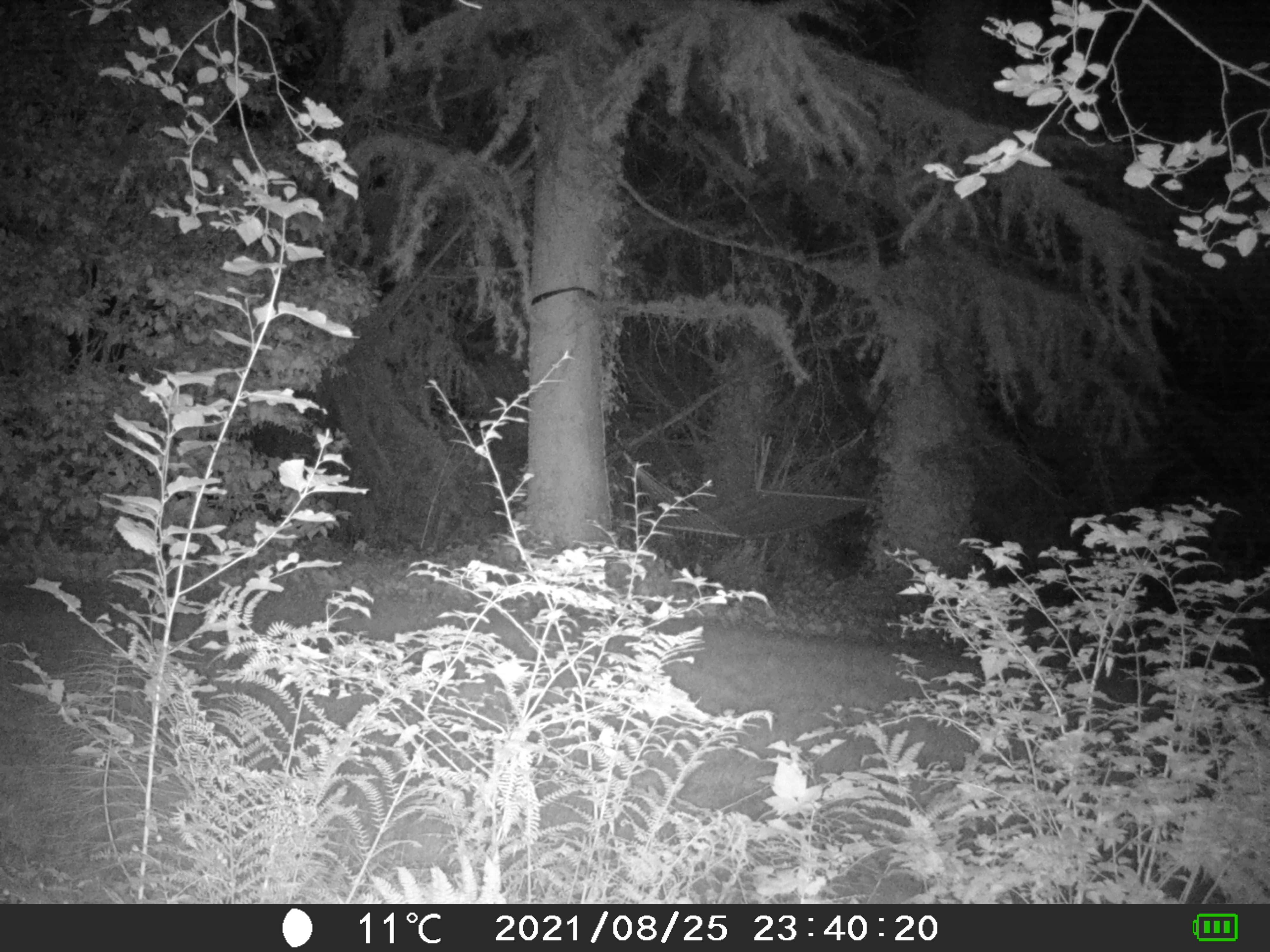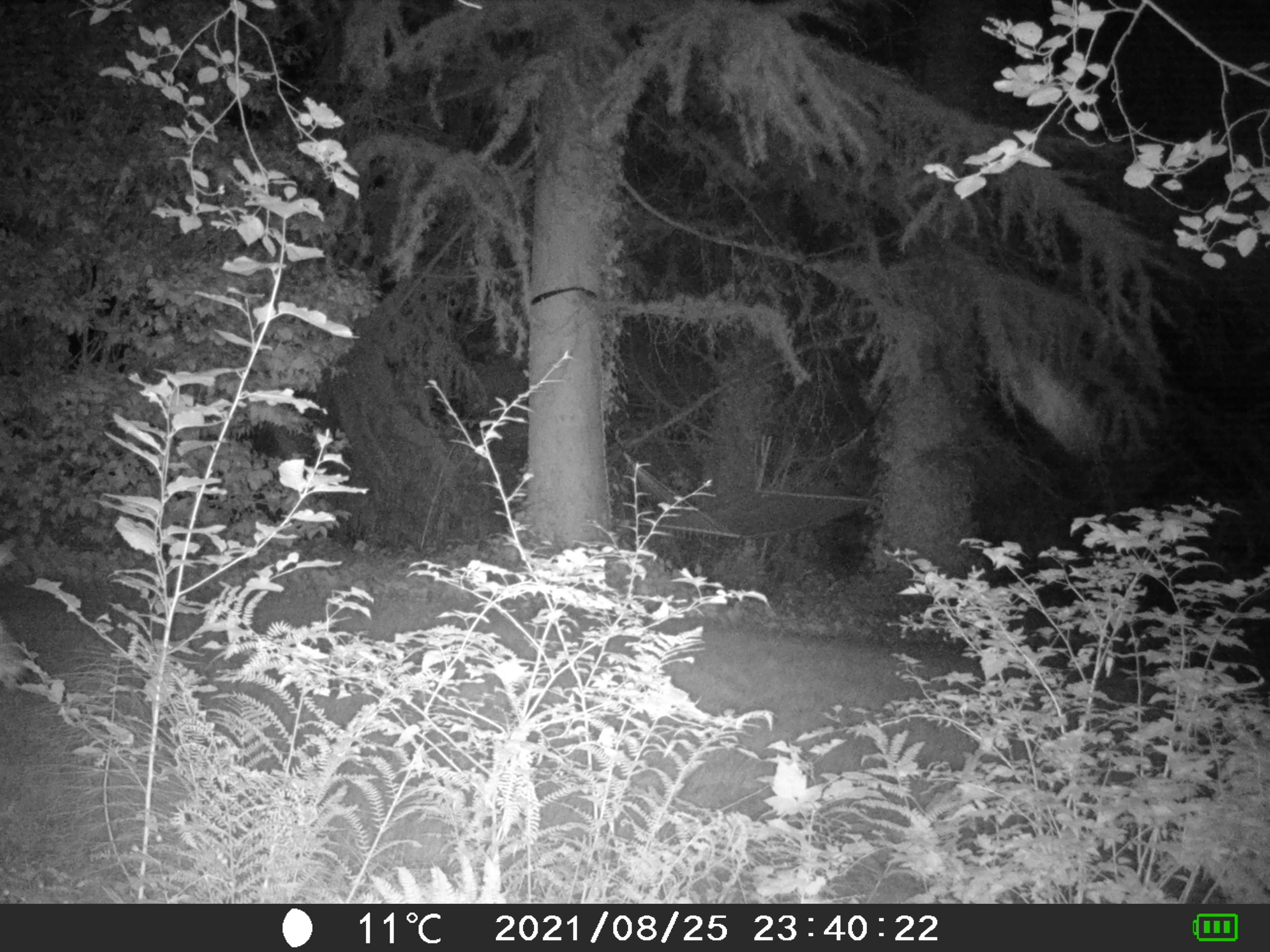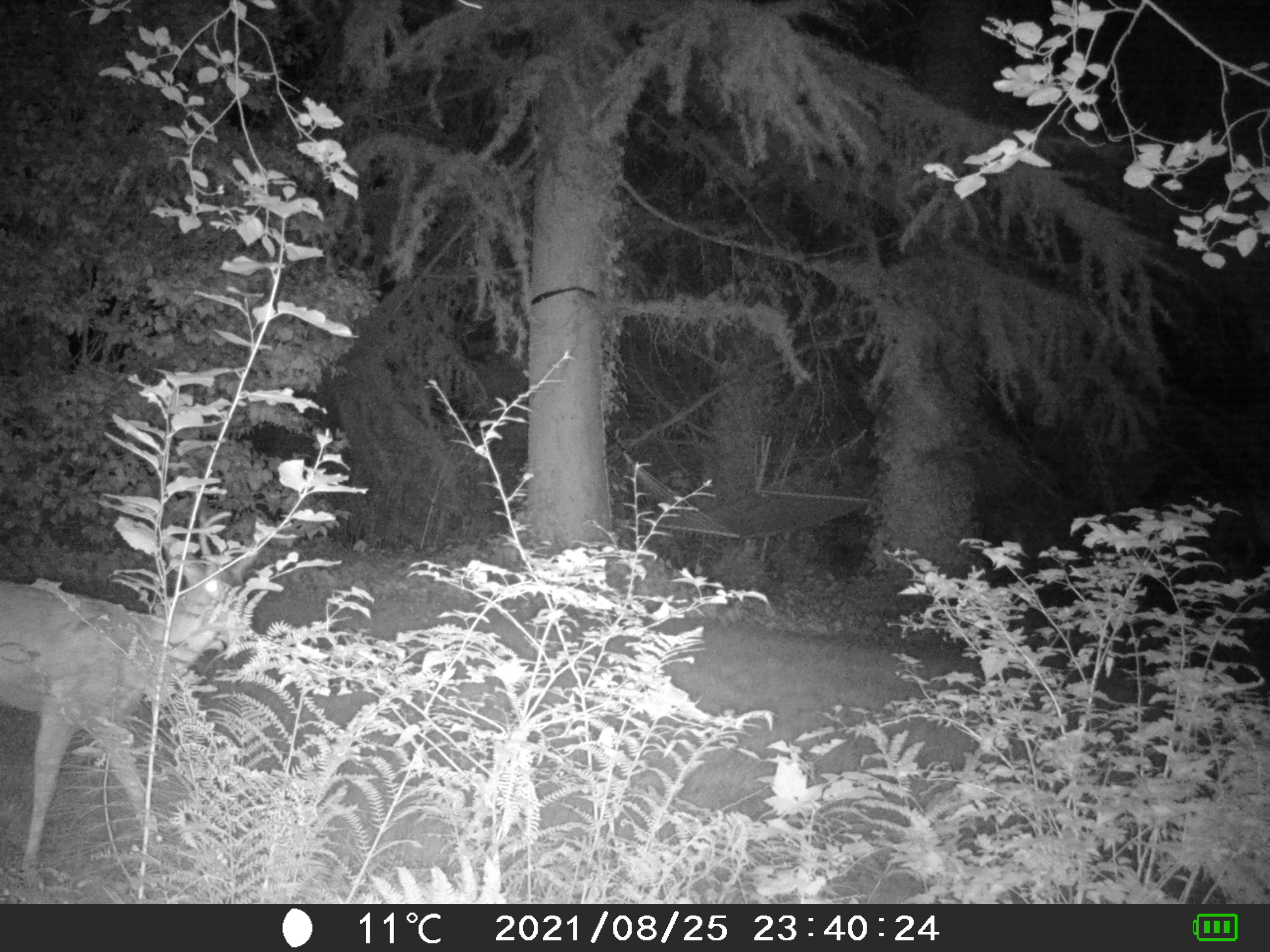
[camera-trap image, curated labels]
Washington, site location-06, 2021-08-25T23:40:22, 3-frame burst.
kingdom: Animalia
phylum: Chordata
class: Mammalia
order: Artiodactyla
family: Cervidae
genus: Odocoileus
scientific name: Odocoileus hemionus columbianus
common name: columbian blacktail deer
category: deer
Deer (columbian blacktail deer) (Odocoileus hemionus columbianus).